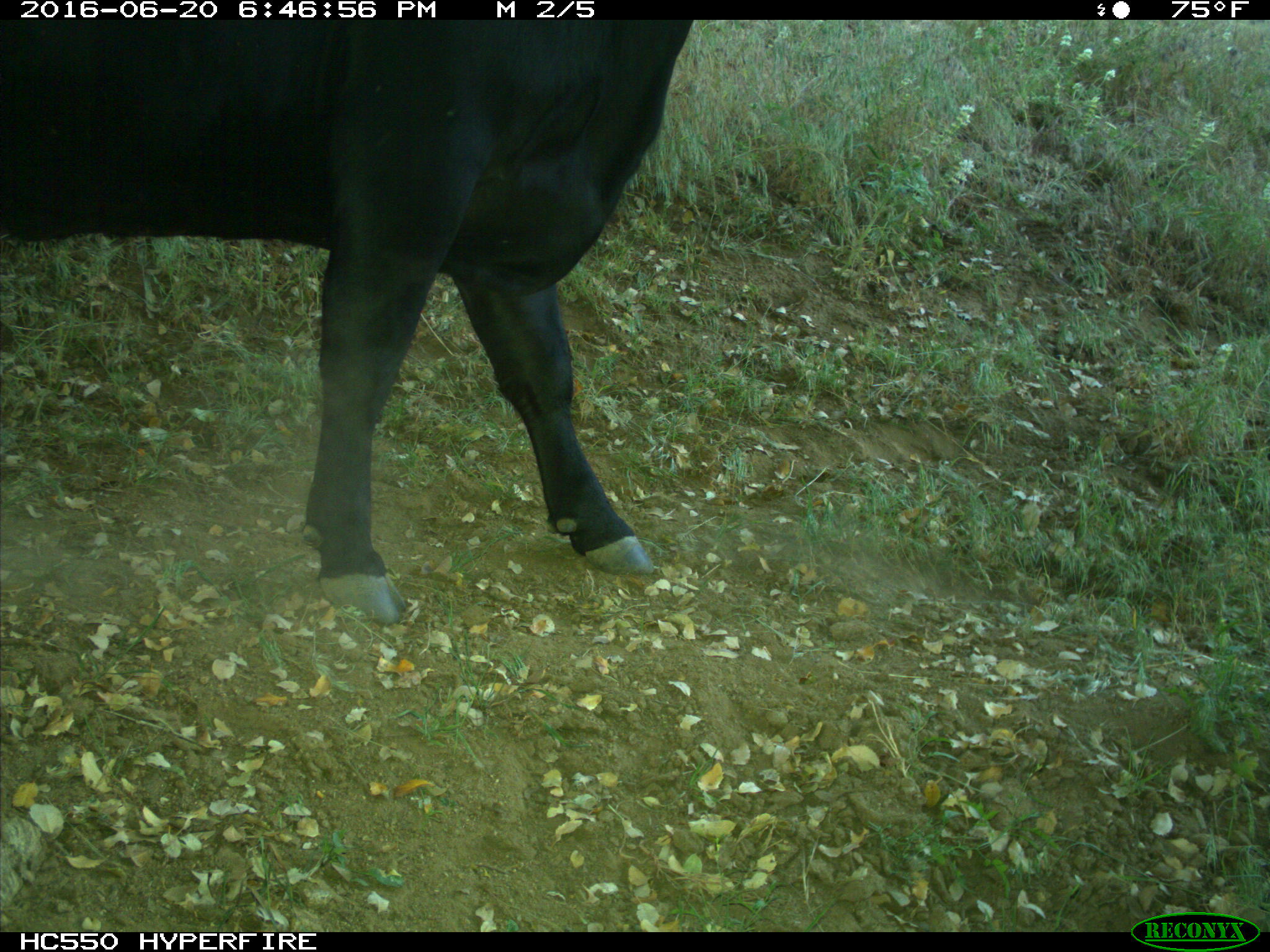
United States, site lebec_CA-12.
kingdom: Animalia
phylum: Chordata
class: Mammalia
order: Artiodactyla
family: Bovidae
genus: Bos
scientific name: Bos taurus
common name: domestic cow